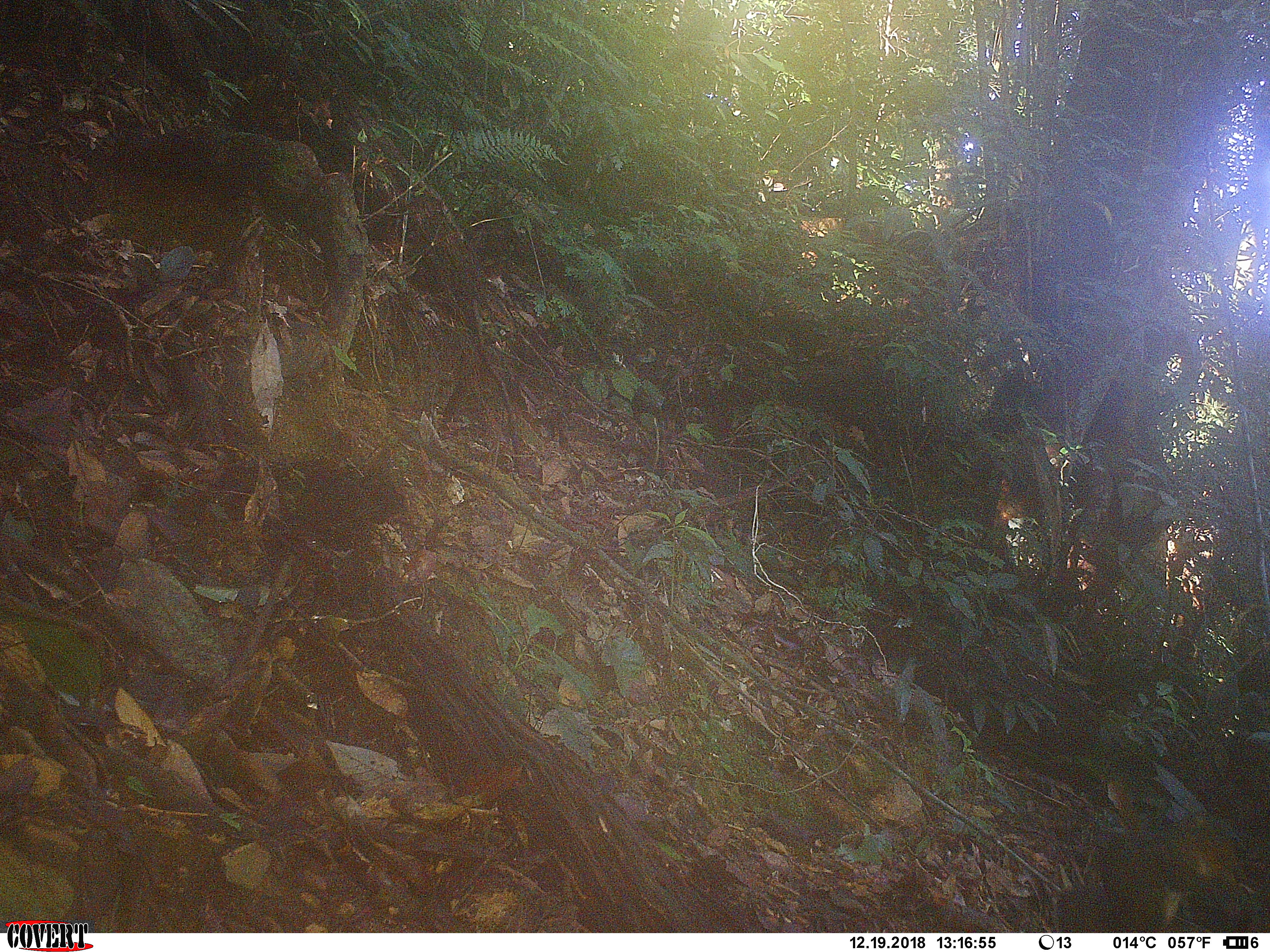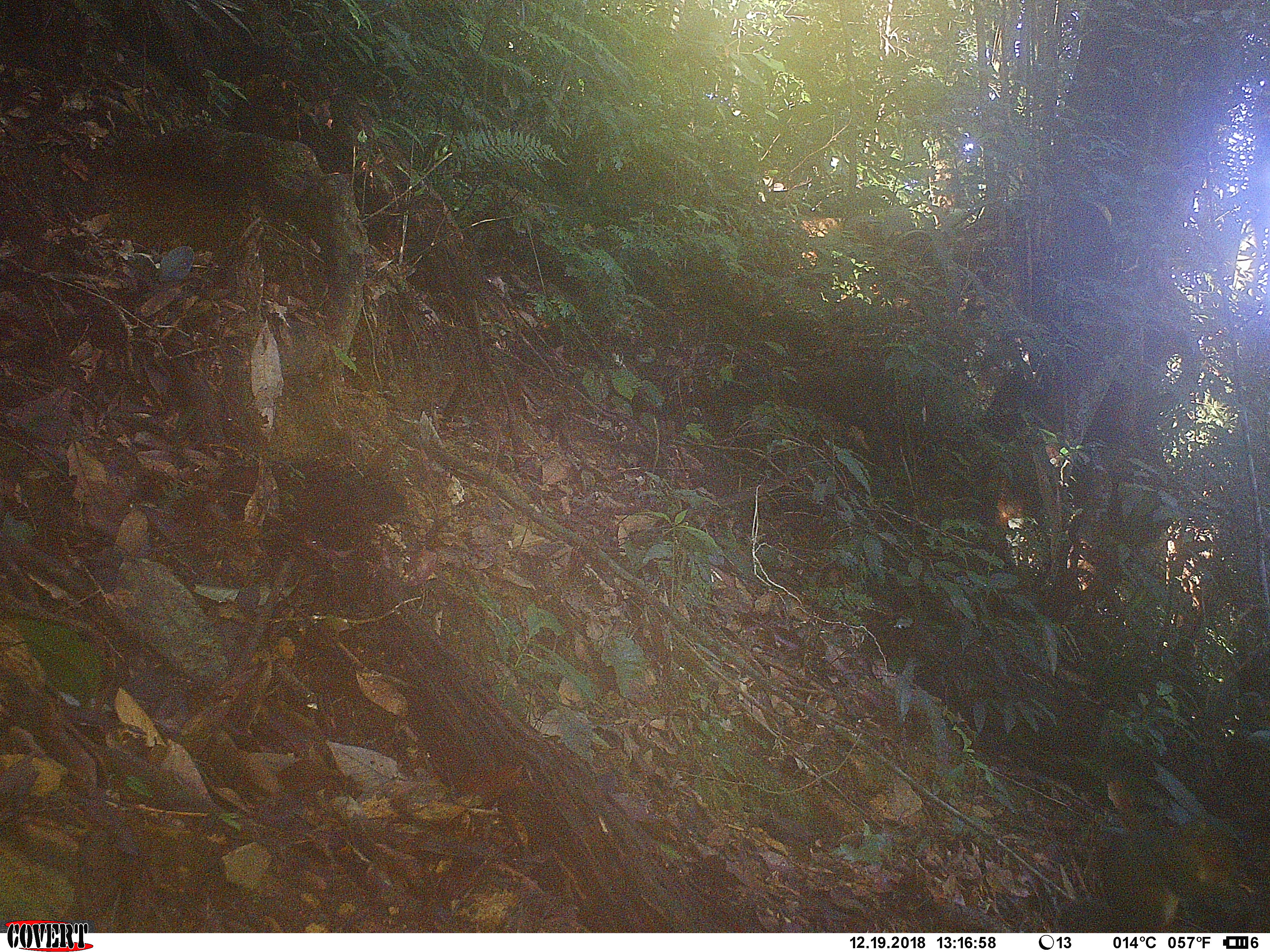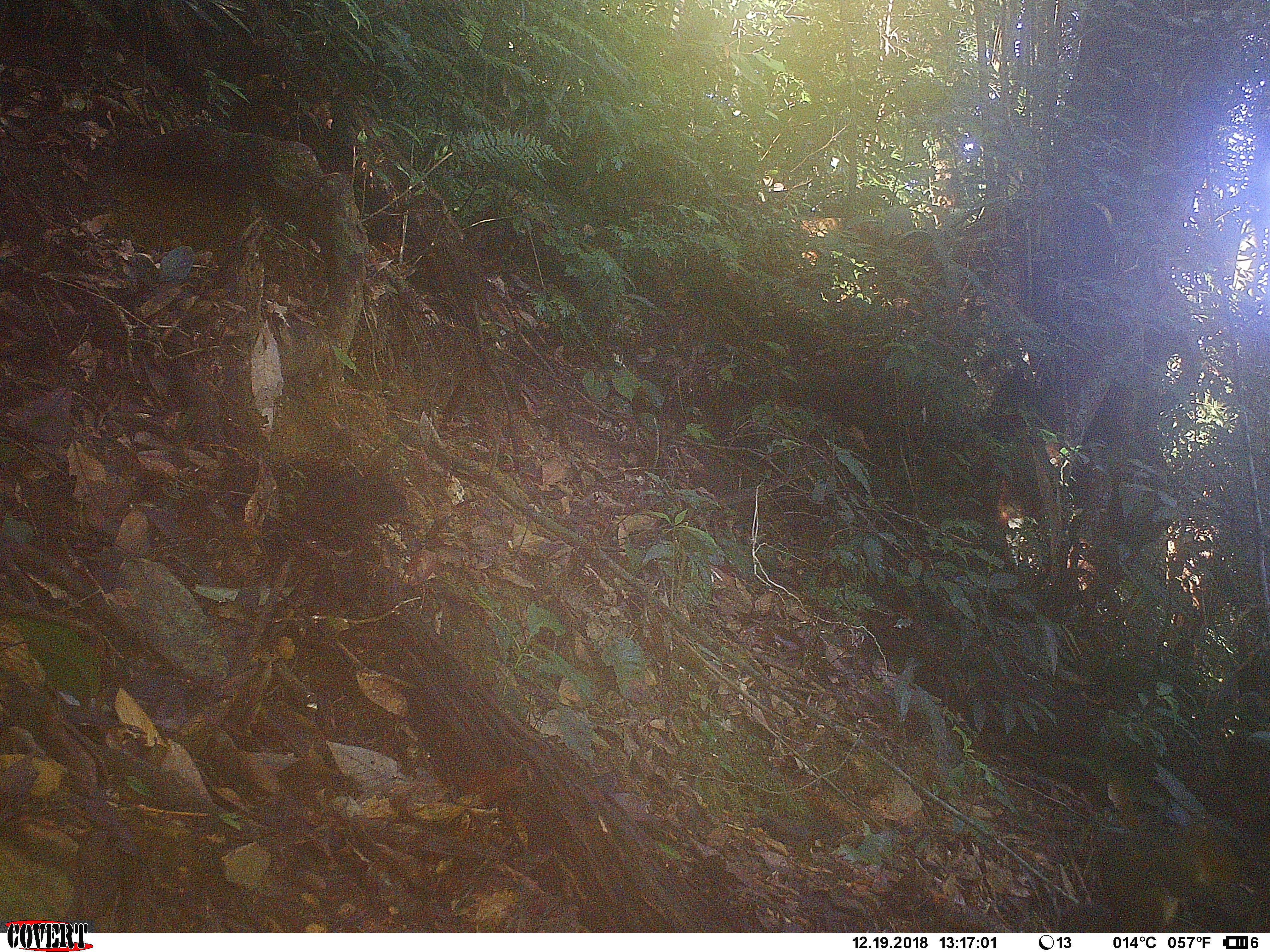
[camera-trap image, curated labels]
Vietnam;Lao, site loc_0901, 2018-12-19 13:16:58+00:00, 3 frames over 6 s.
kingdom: Animalia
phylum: Chordata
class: Mammalia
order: Rodentia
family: Sciuridae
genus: Dremomys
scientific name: Dremomys rufigenis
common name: red-cheeked squirrel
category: red cheeked squirrel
Red cheeked squirrel (red-cheeked squirrel) (Dremomys rufigenis). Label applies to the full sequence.